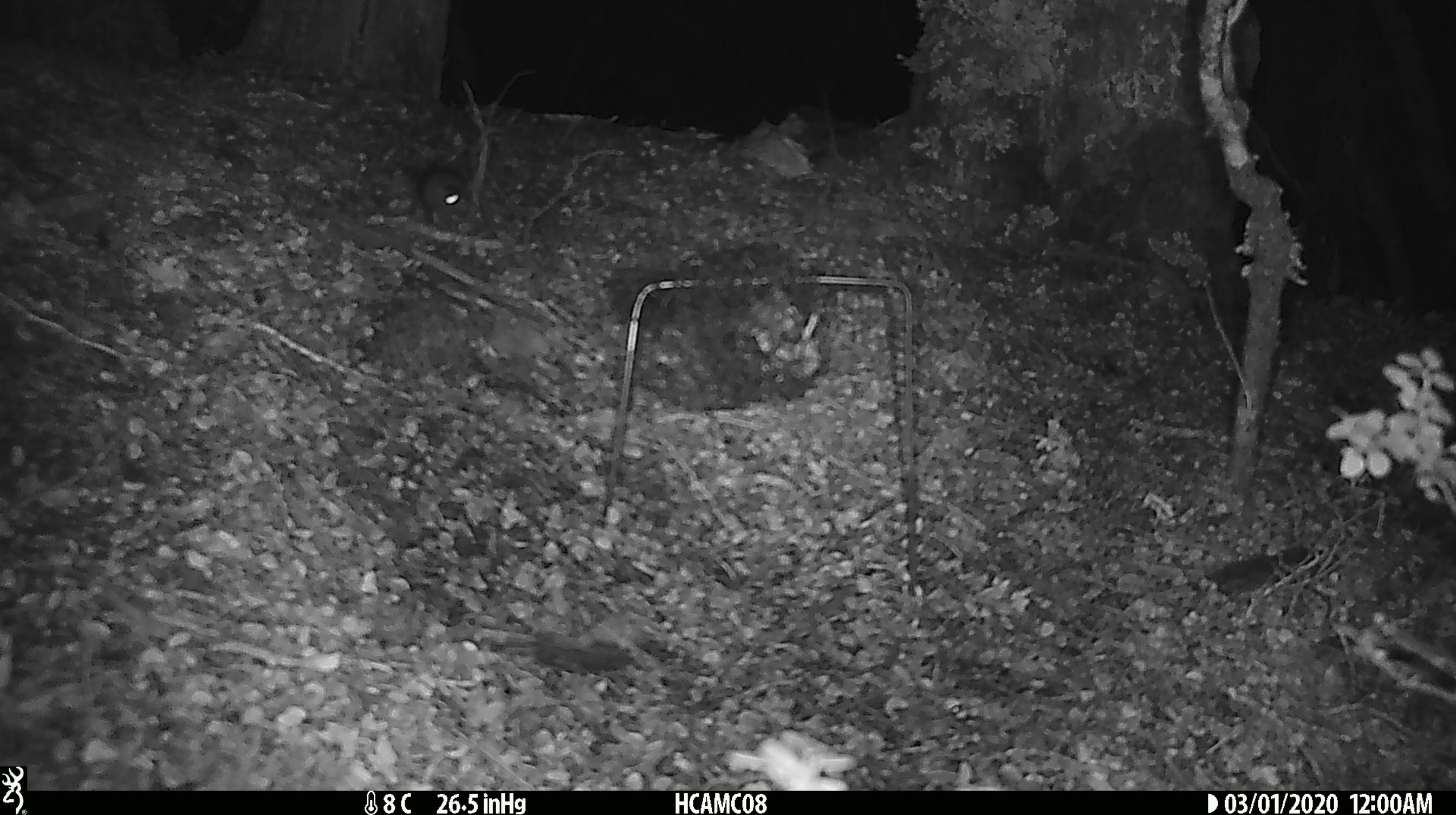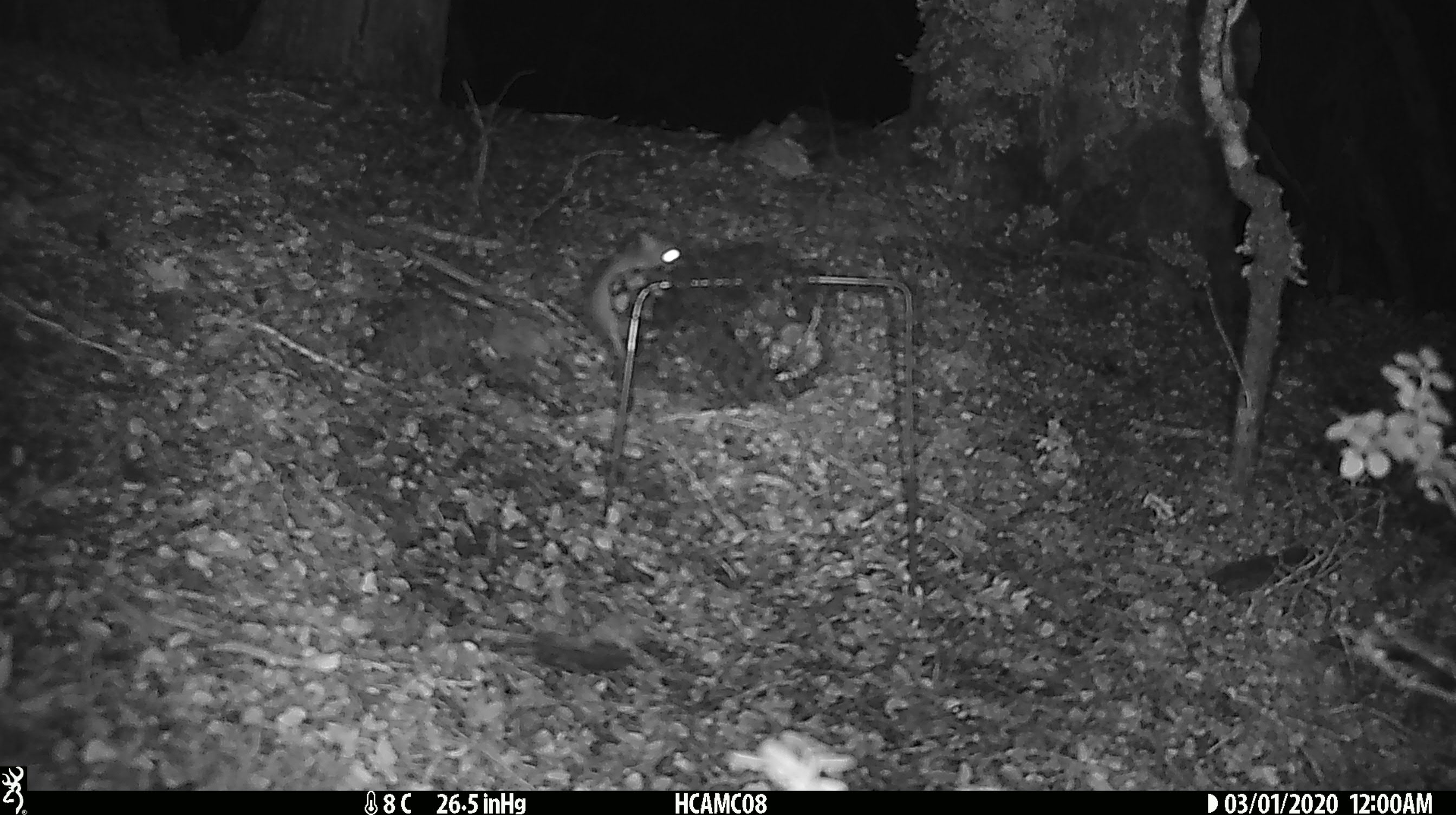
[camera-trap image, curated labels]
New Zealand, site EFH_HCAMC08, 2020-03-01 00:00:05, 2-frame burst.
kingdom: Animalia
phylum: Chordata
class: Mammalia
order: Rodentia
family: Muridae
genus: Mus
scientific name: Mus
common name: mouse